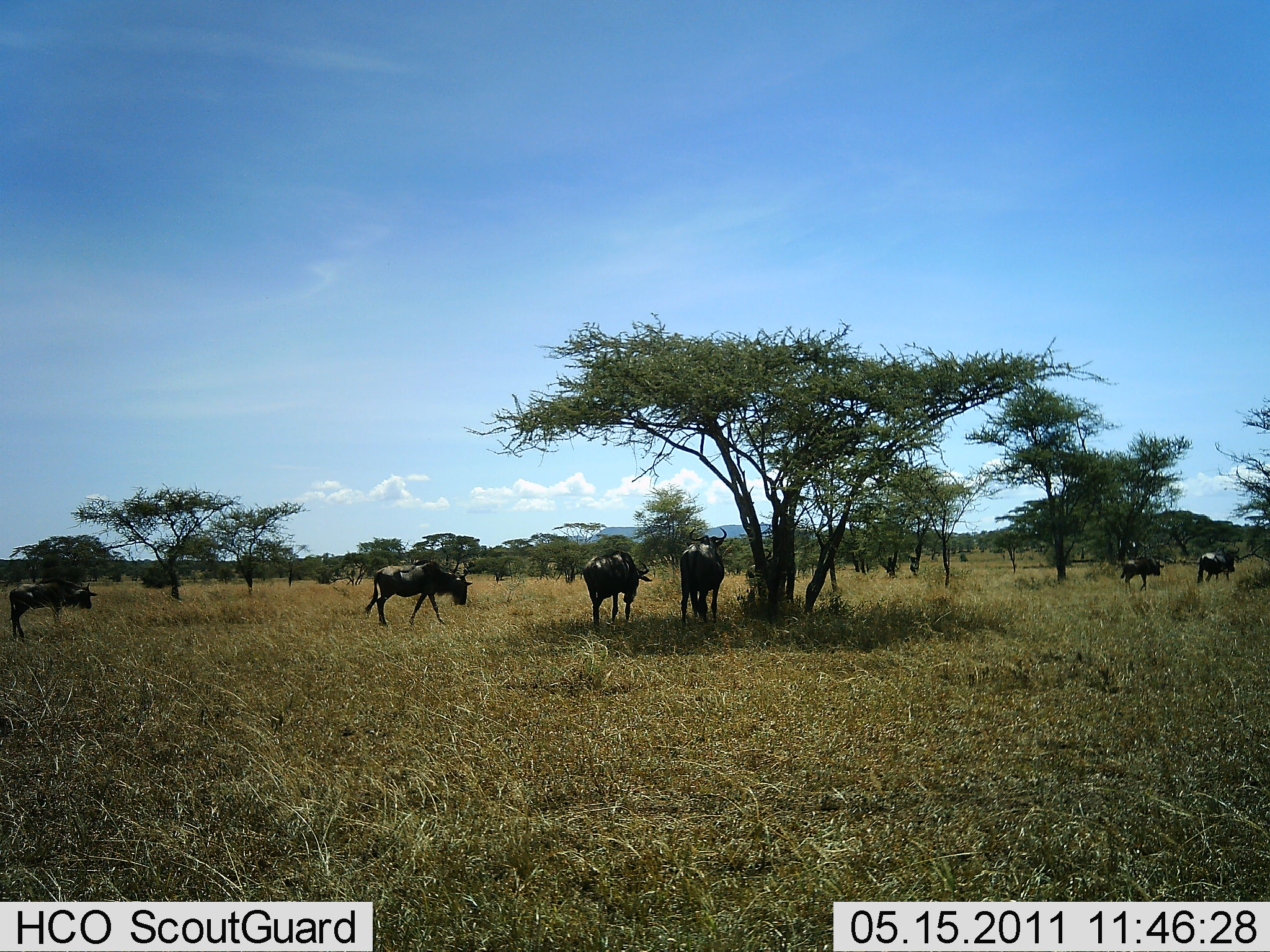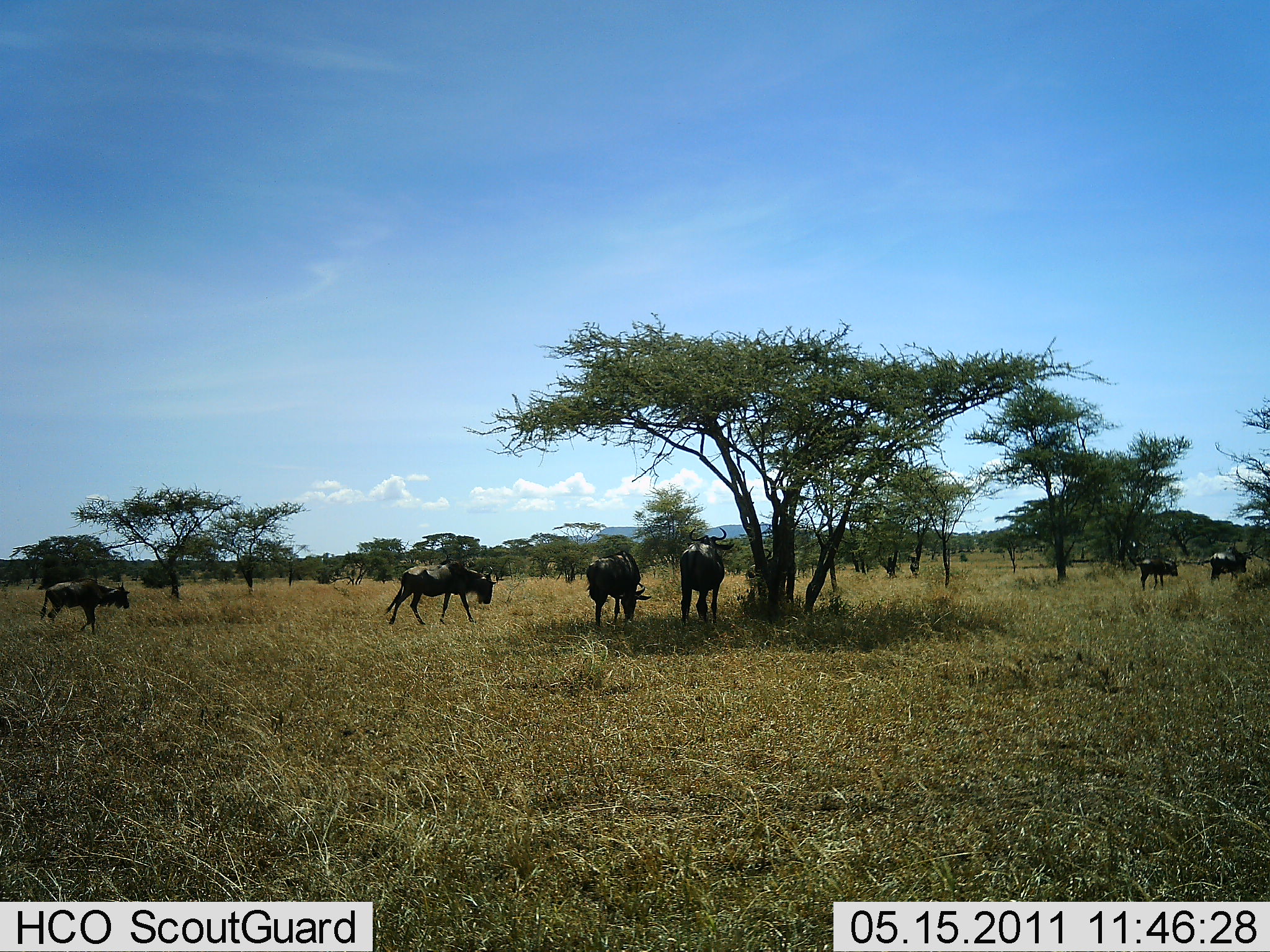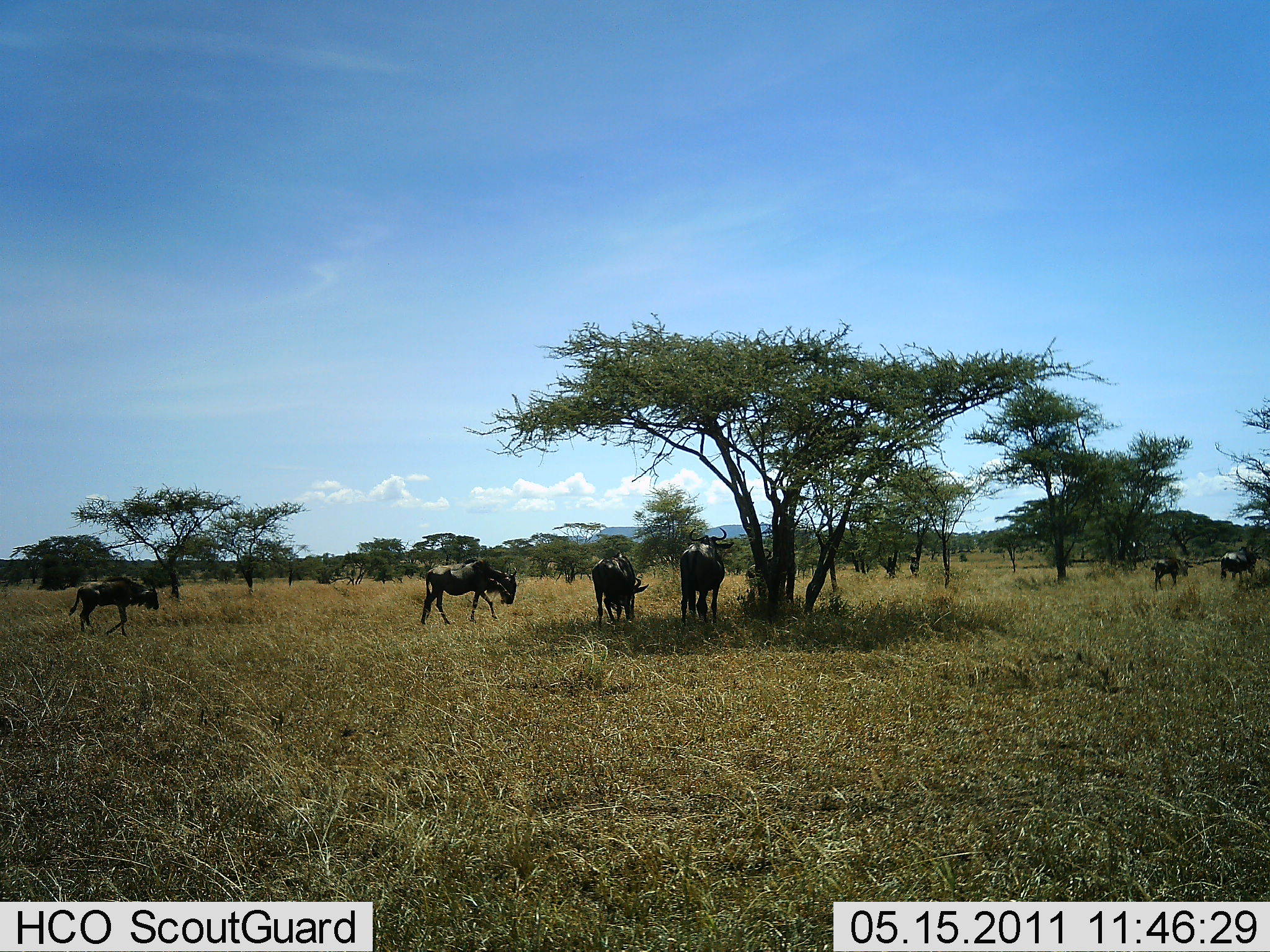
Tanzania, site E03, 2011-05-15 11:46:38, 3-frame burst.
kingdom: Animalia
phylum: Chordata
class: Mammalia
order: Artiodactyla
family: Bovidae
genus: Connochaetes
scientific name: Connochaetes taurinus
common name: blue wildebeest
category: wildebeest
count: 6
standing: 70%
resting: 10%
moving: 80%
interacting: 0%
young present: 0%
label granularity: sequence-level